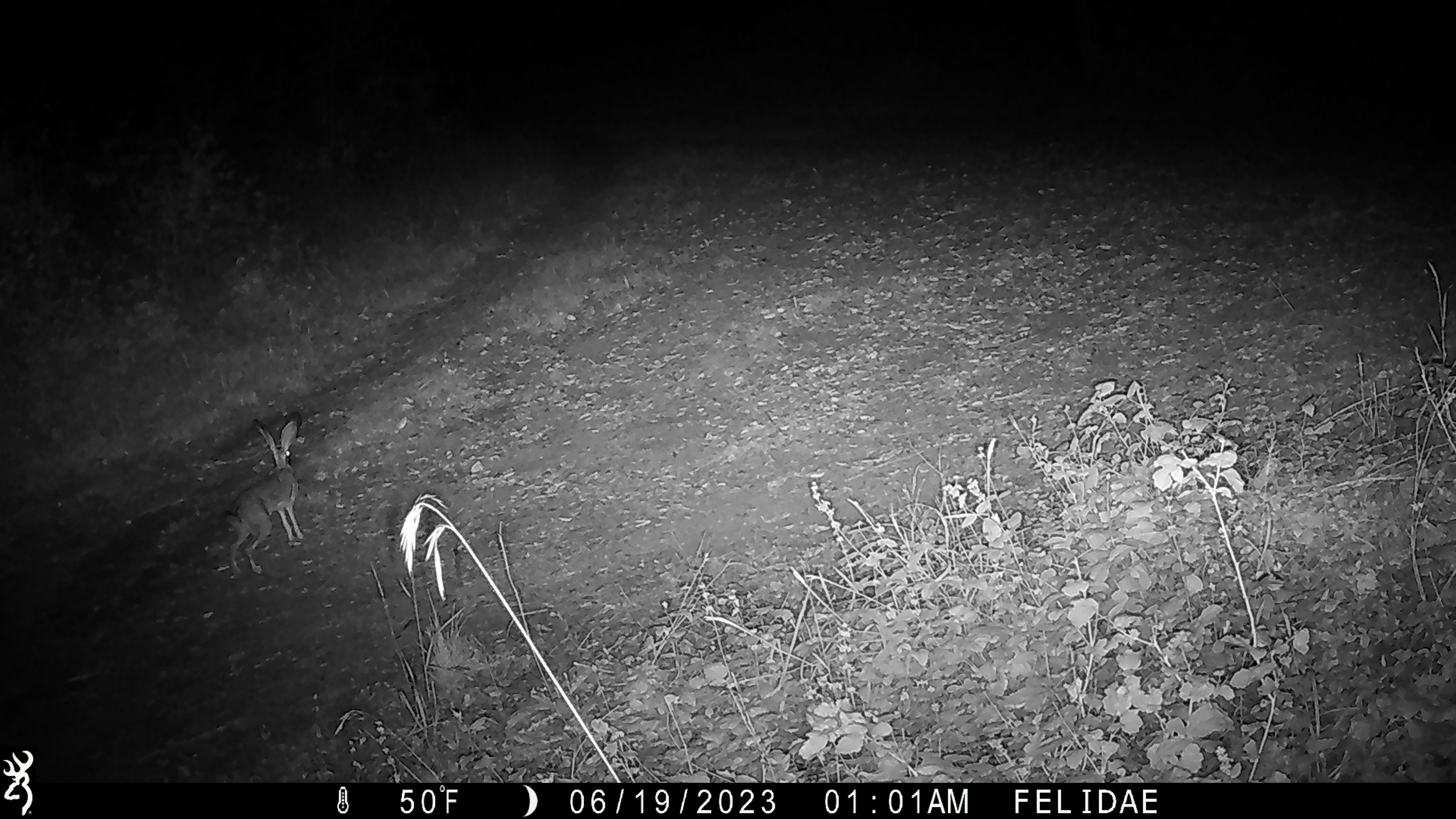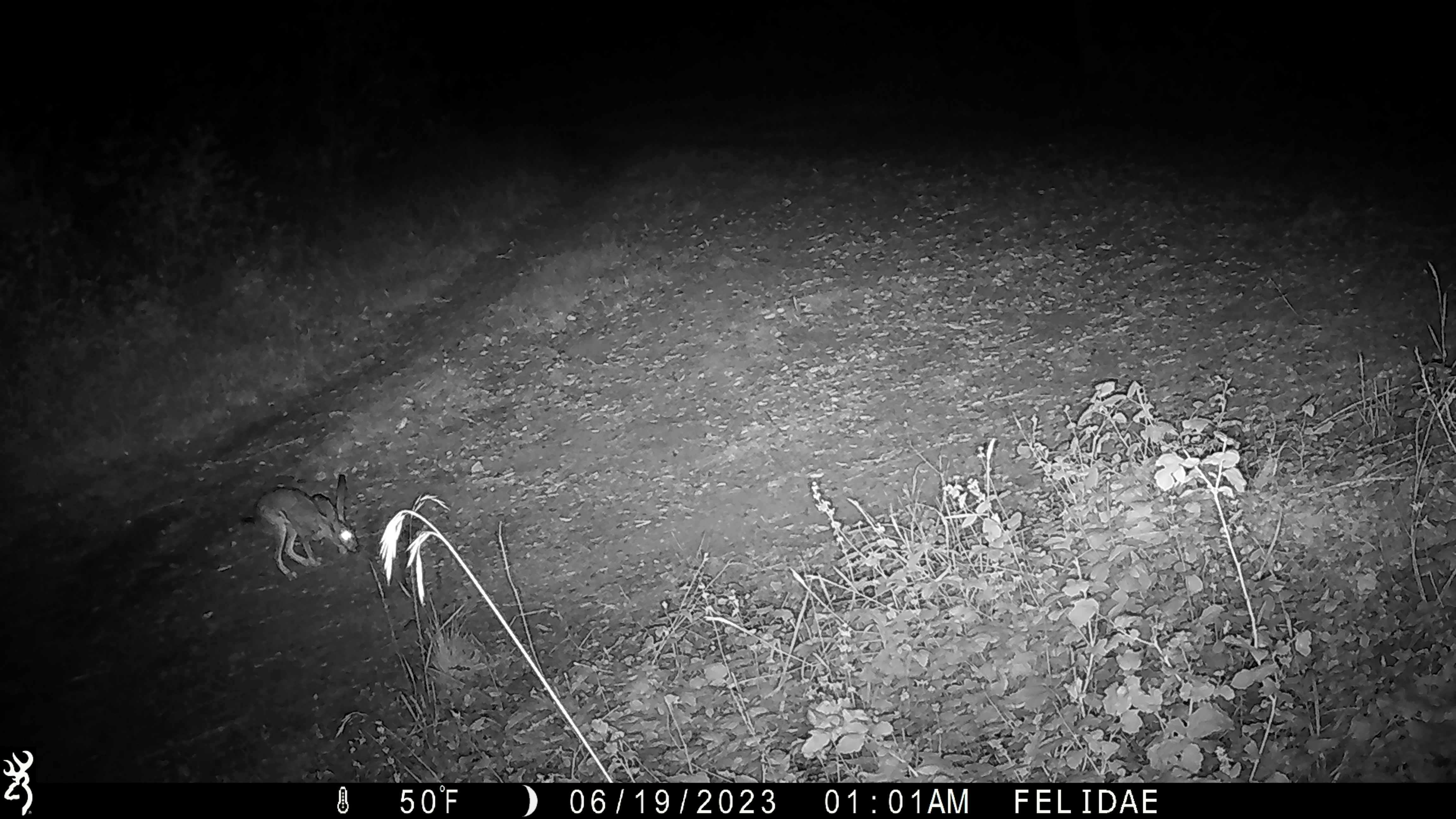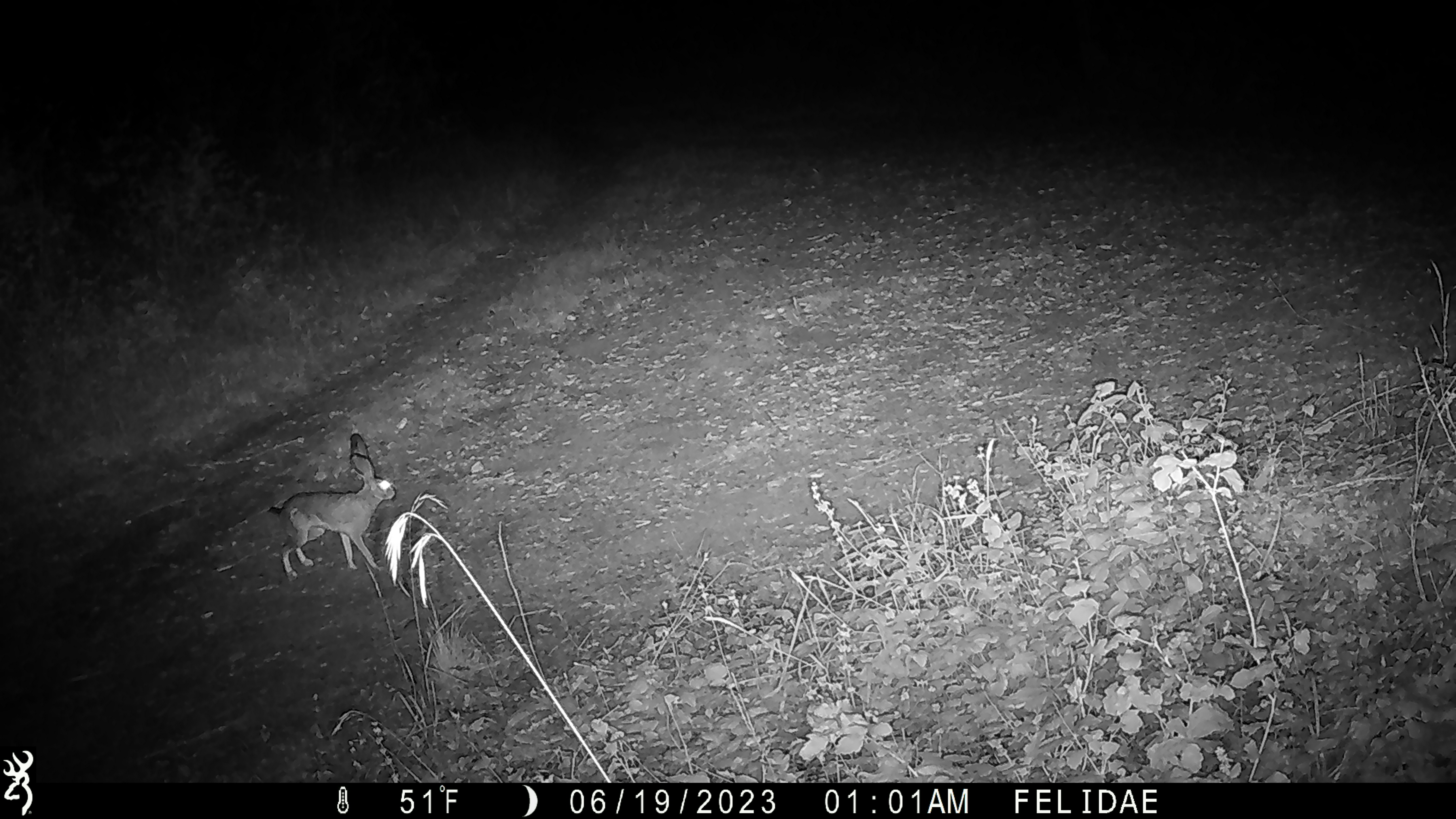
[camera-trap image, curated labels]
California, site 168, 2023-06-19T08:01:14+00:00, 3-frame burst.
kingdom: Animalia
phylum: Chordata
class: Mammalia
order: Lagomorpha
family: Leporidae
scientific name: Leporidae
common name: rabbit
Rabbit (Leporidae).